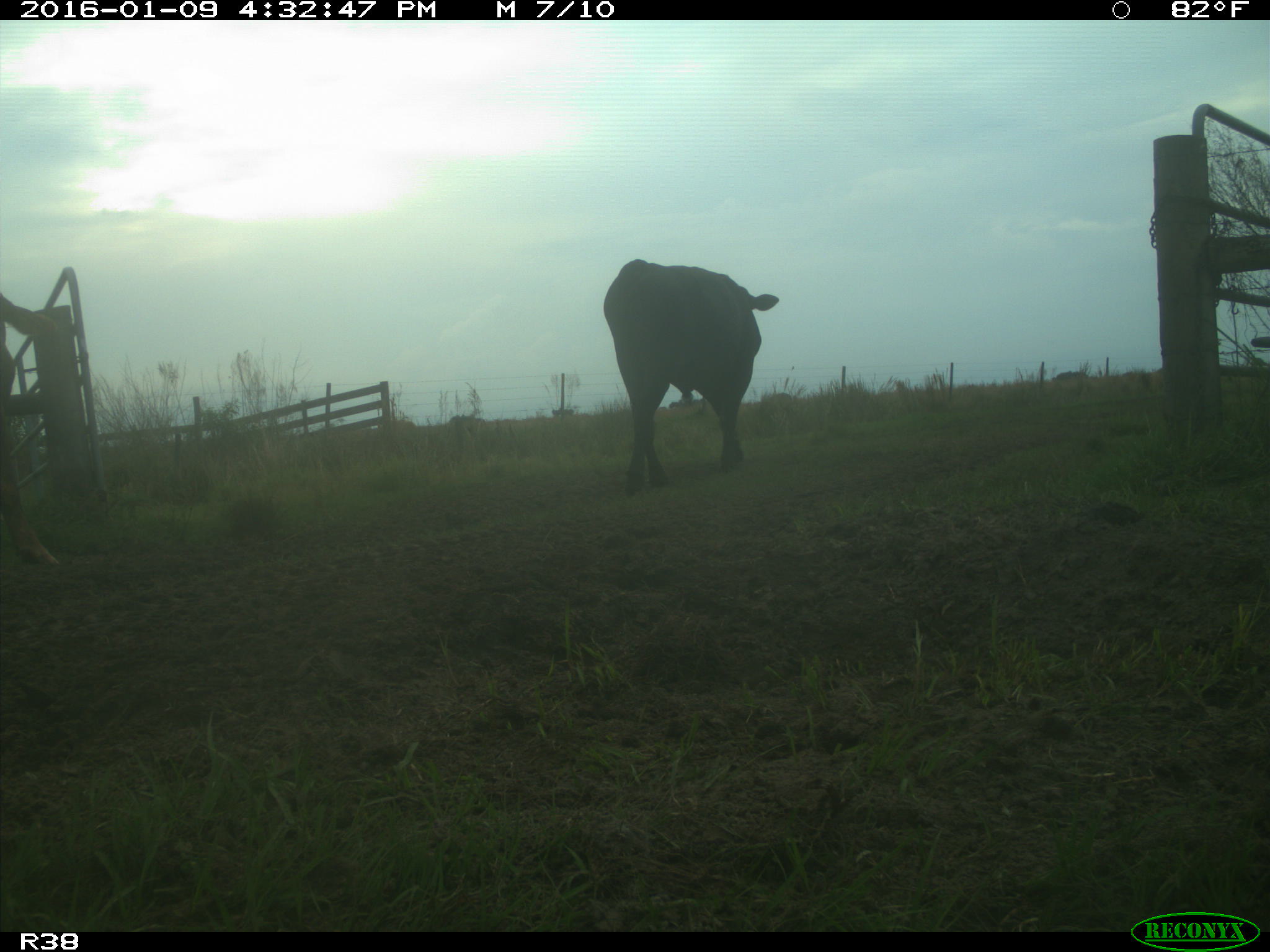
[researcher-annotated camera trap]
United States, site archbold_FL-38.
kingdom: Animalia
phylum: Chordata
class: Mammalia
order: Artiodactyla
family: Bovidae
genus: Bos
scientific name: Bos taurus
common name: domestic cow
Bos taurus (domestic cow).